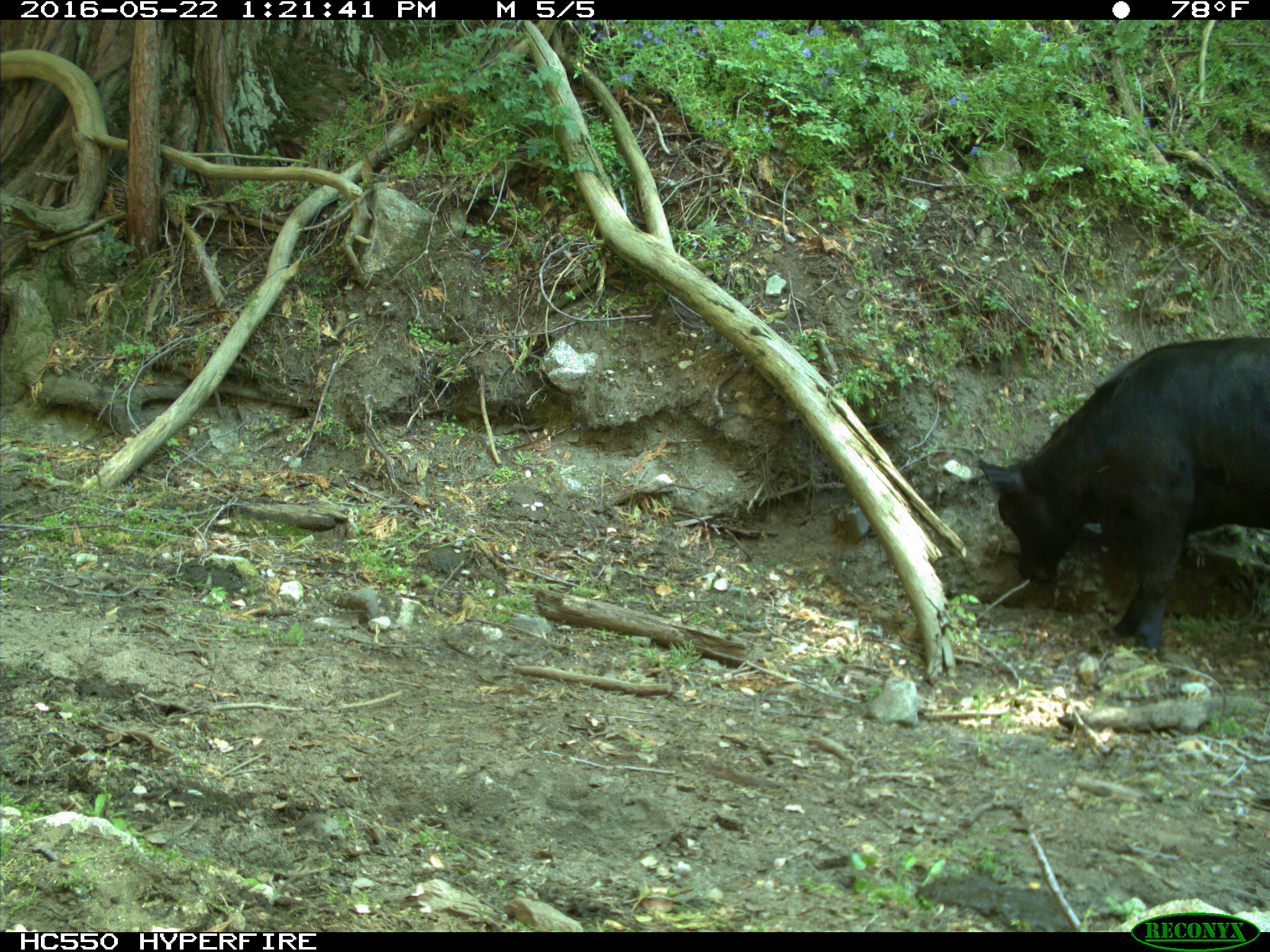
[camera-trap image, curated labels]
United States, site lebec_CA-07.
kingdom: Animalia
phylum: Chordata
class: Mammalia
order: Artiodactyla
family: Bovidae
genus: Bos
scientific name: Bos taurus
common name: domestic cow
Bos taurus (domestic cow).